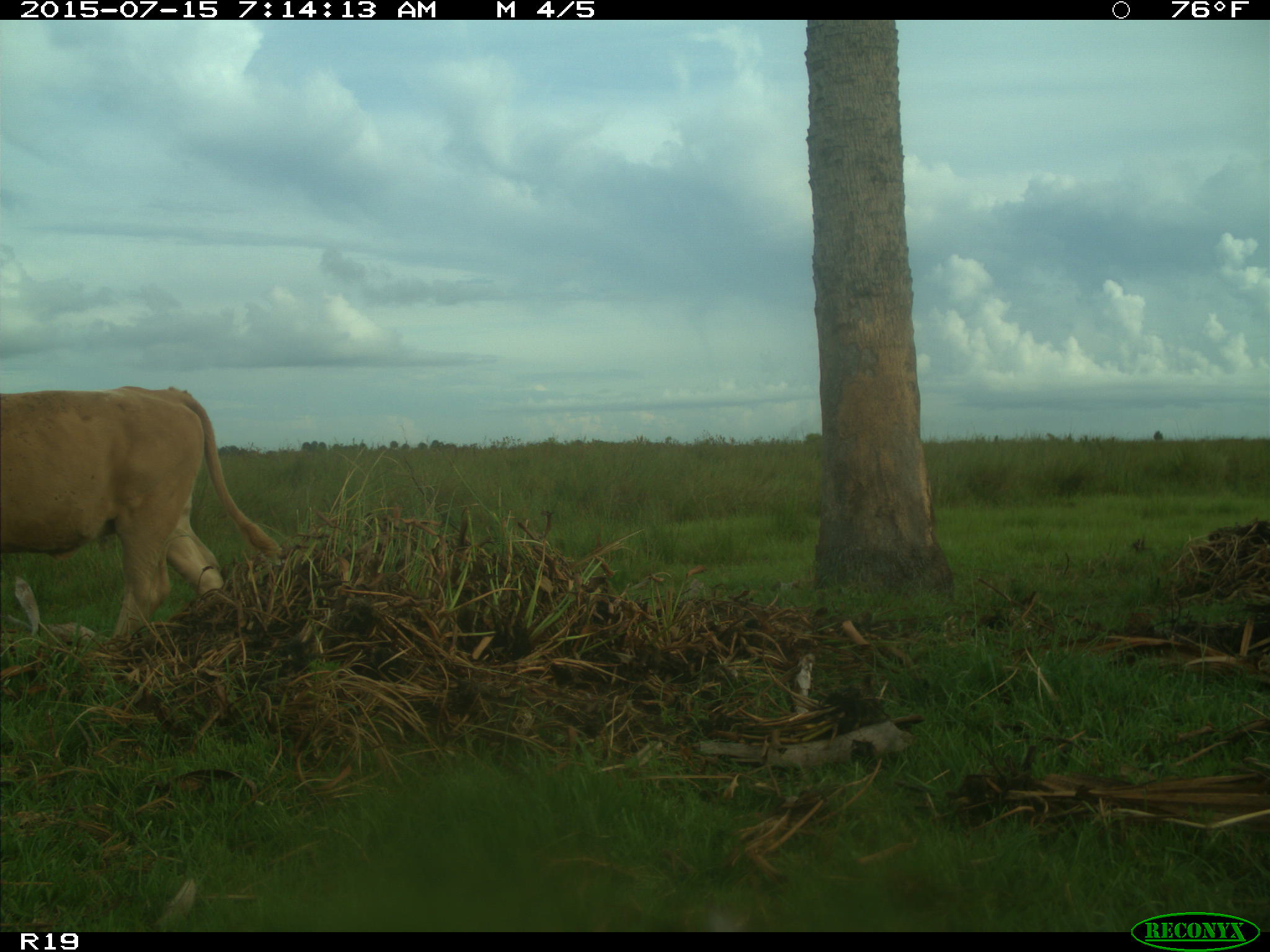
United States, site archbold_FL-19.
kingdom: Animalia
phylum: Chordata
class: Mammalia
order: Artiodactyla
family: Bovidae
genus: Bos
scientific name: Bos taurus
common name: domestic cow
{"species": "Bos taurus (domestic cow)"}